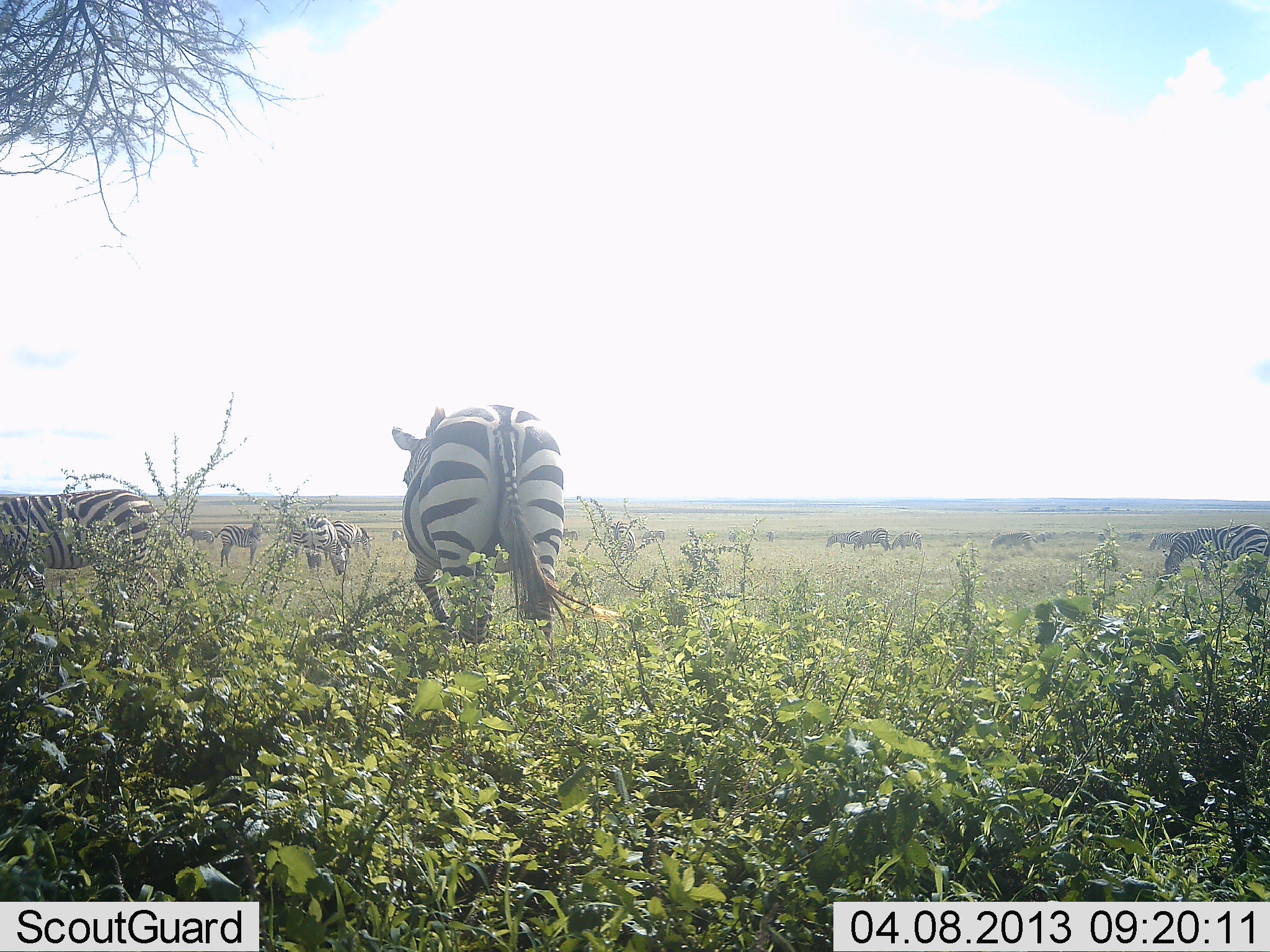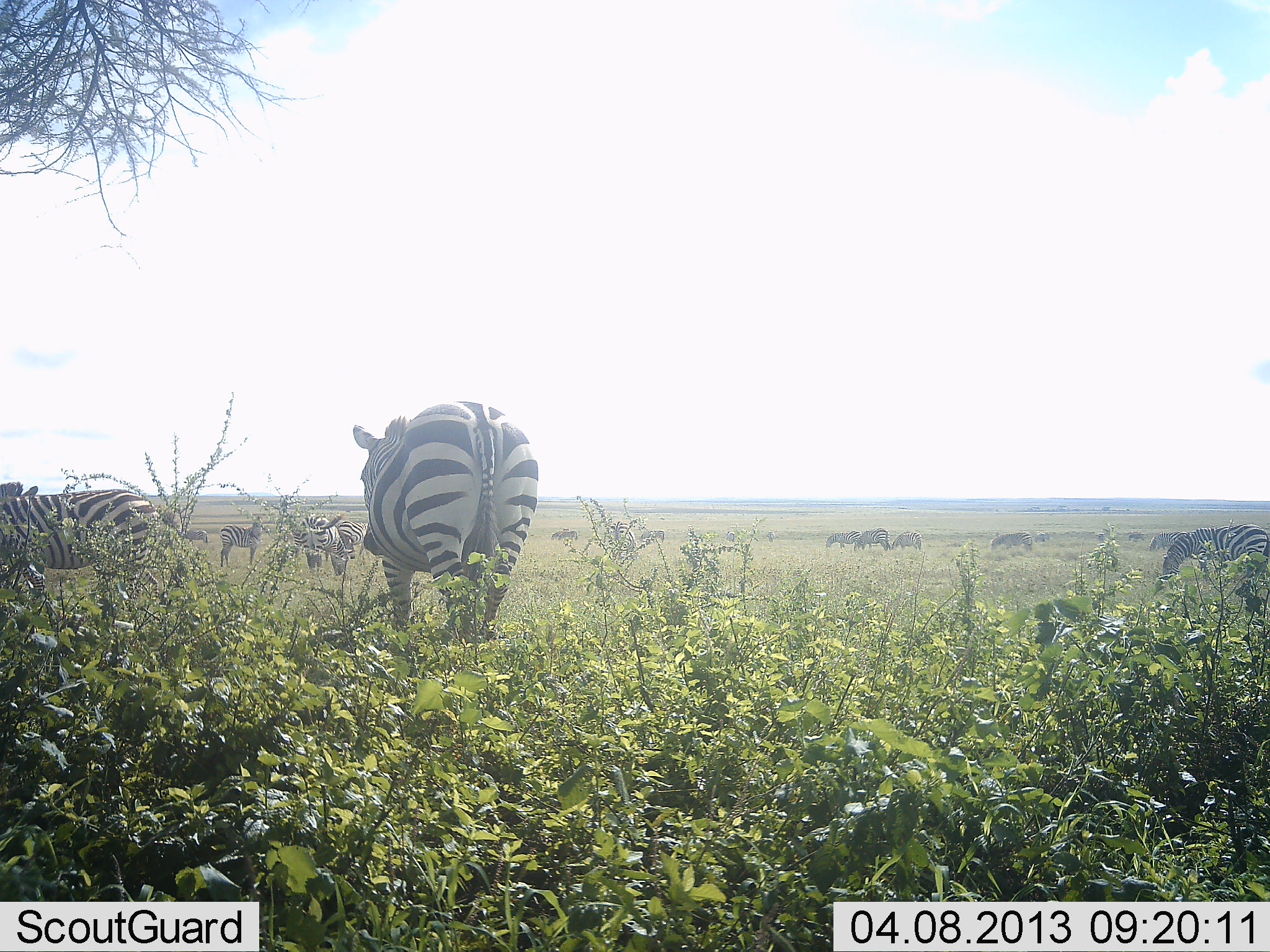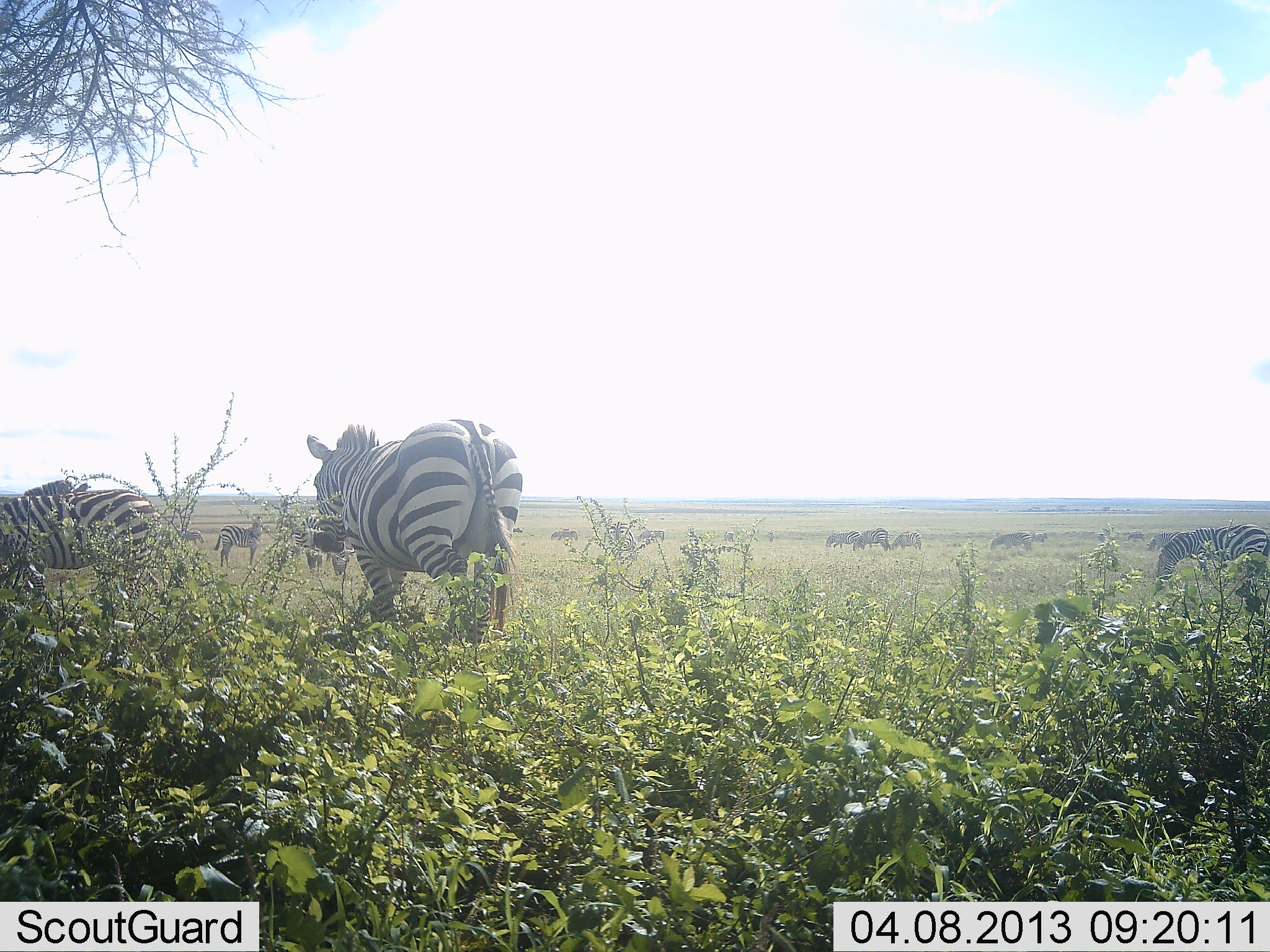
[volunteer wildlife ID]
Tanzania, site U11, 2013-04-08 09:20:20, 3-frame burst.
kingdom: Animalia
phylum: Chordata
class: Mammalia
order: Perissodactyla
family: Equidae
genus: Equus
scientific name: Equus quagga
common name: plains zebra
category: zebra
Zebra (plains zebra) (Equus quagga), count 11-50. Behavior (volunteer vote fractions): standing 71%, resting 9%, moving 65%, interacting 3%. Young present (vote fraction): 0%. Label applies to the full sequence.